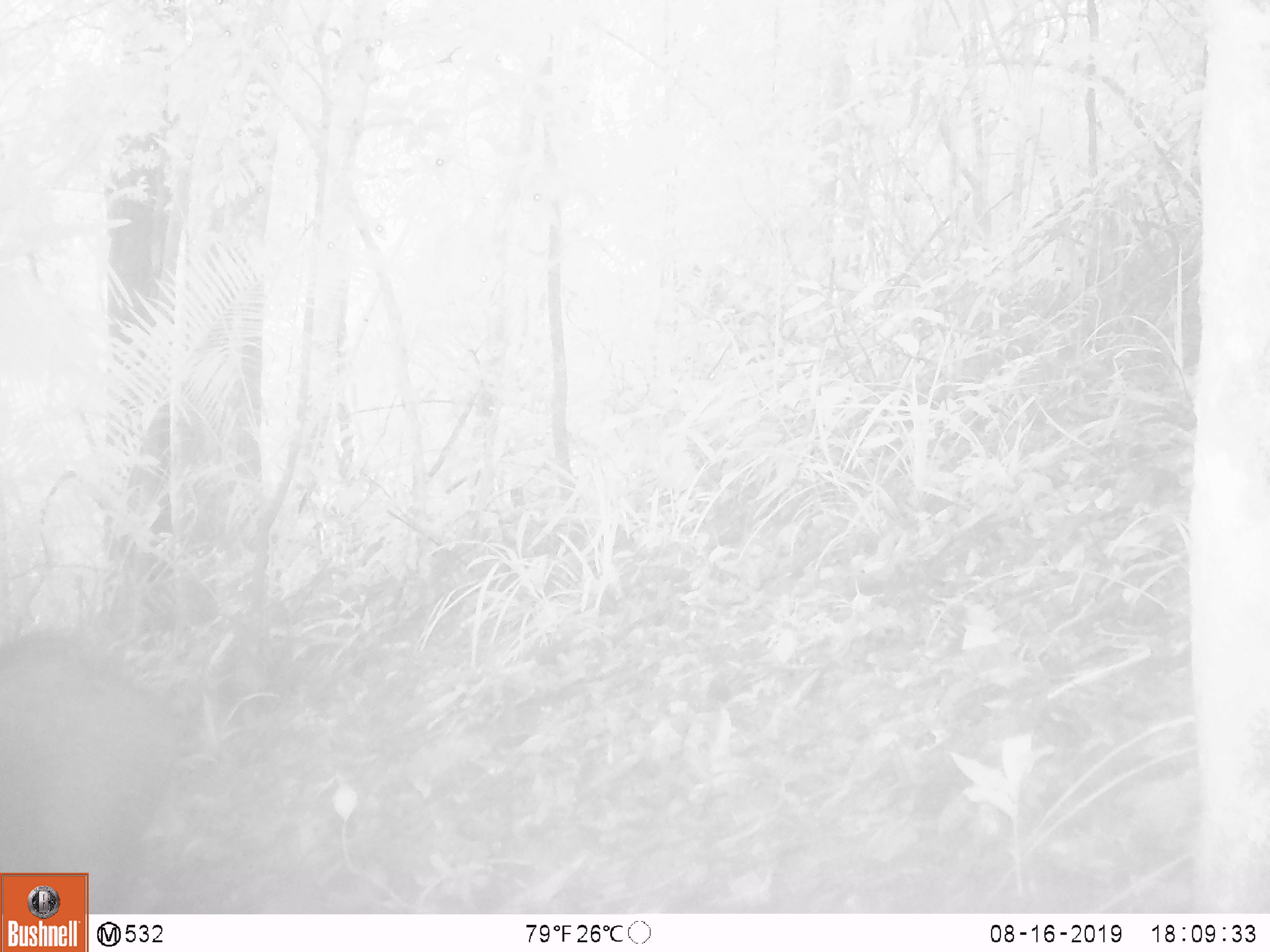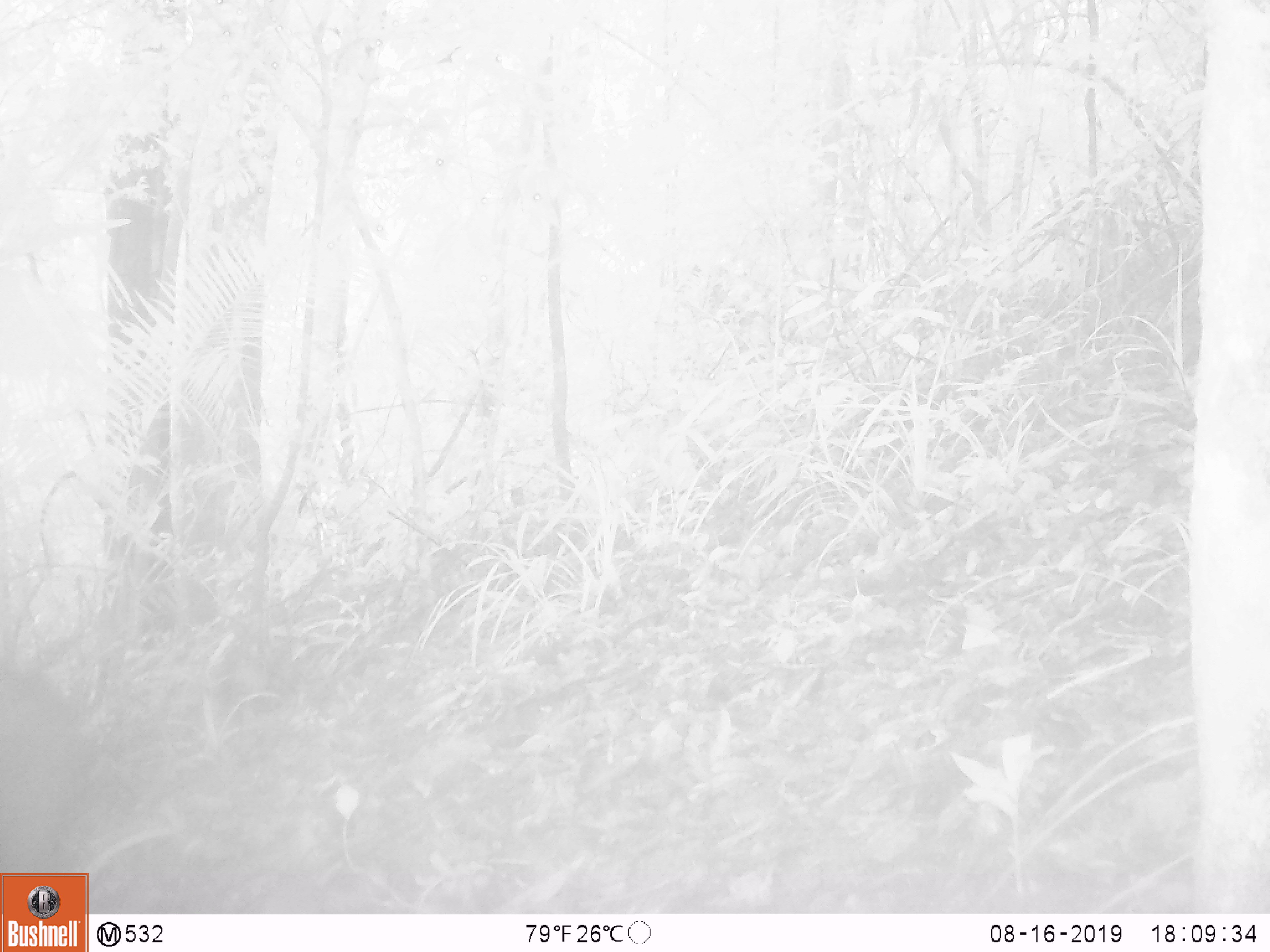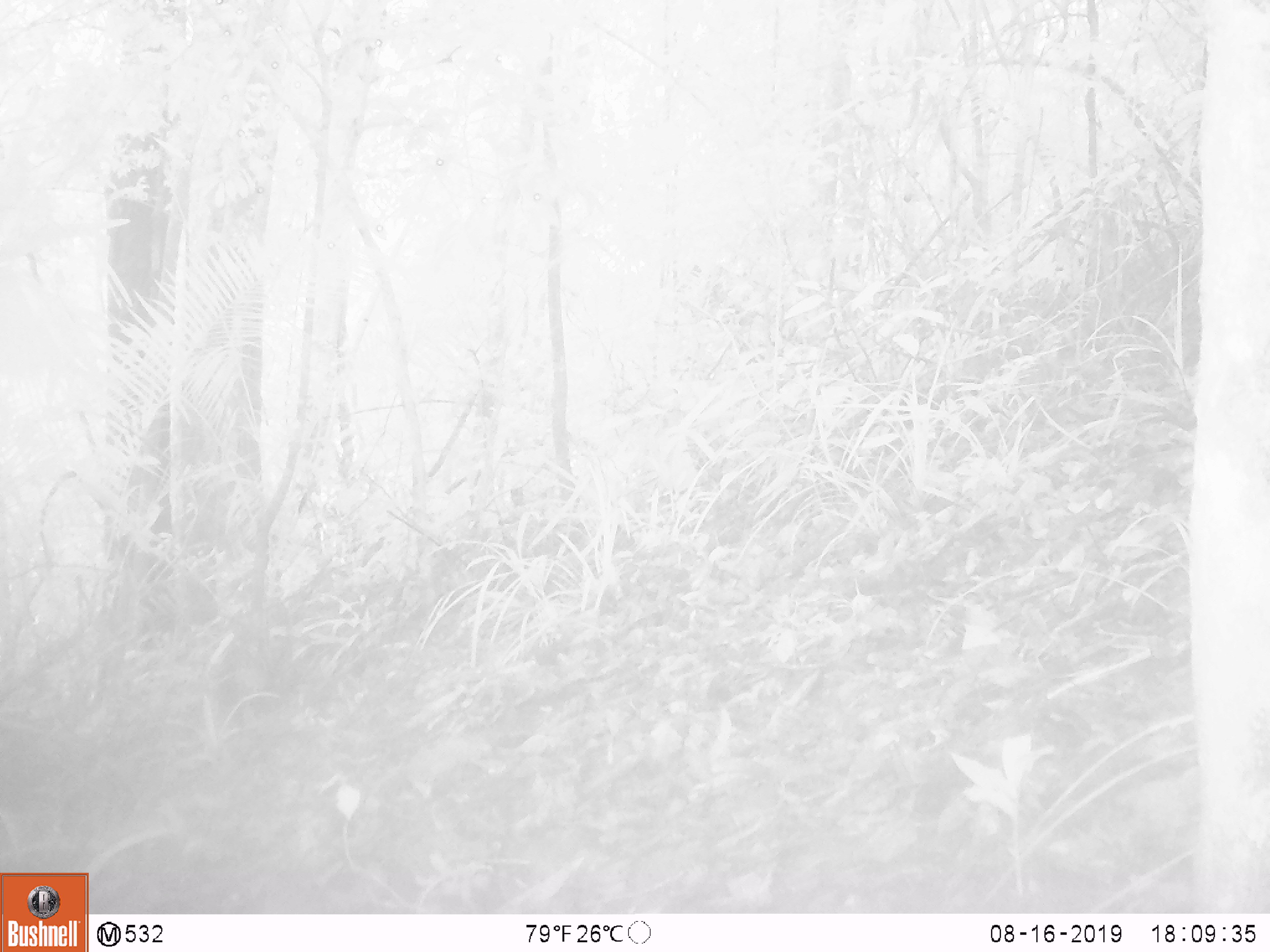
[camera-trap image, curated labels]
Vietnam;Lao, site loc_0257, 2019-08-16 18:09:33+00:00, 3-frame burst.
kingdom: Animalia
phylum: Chordata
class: Mammalia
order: Artiodactyla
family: Suidae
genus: Sus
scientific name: Sus scrofa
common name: eurasian wild pig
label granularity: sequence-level